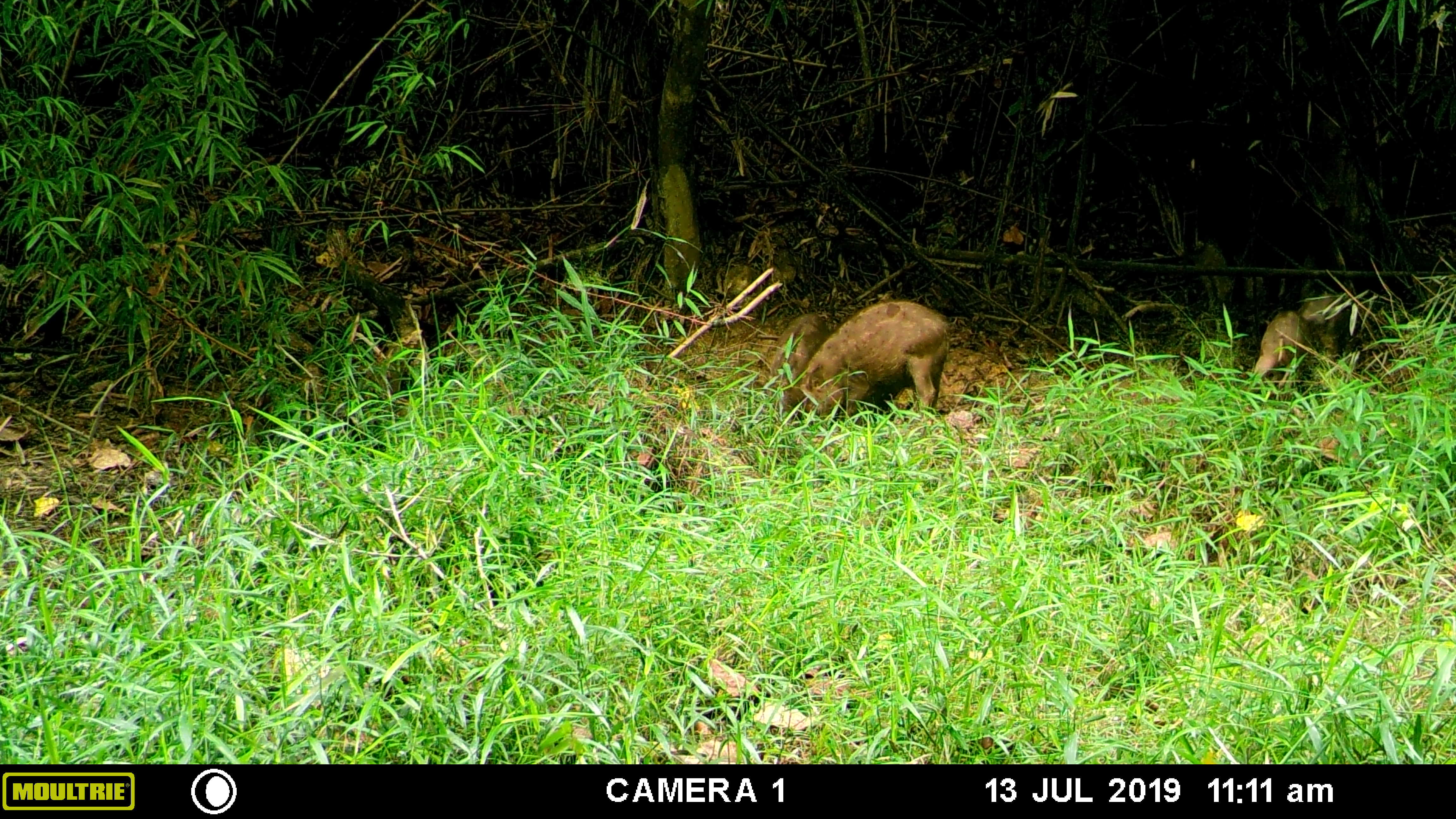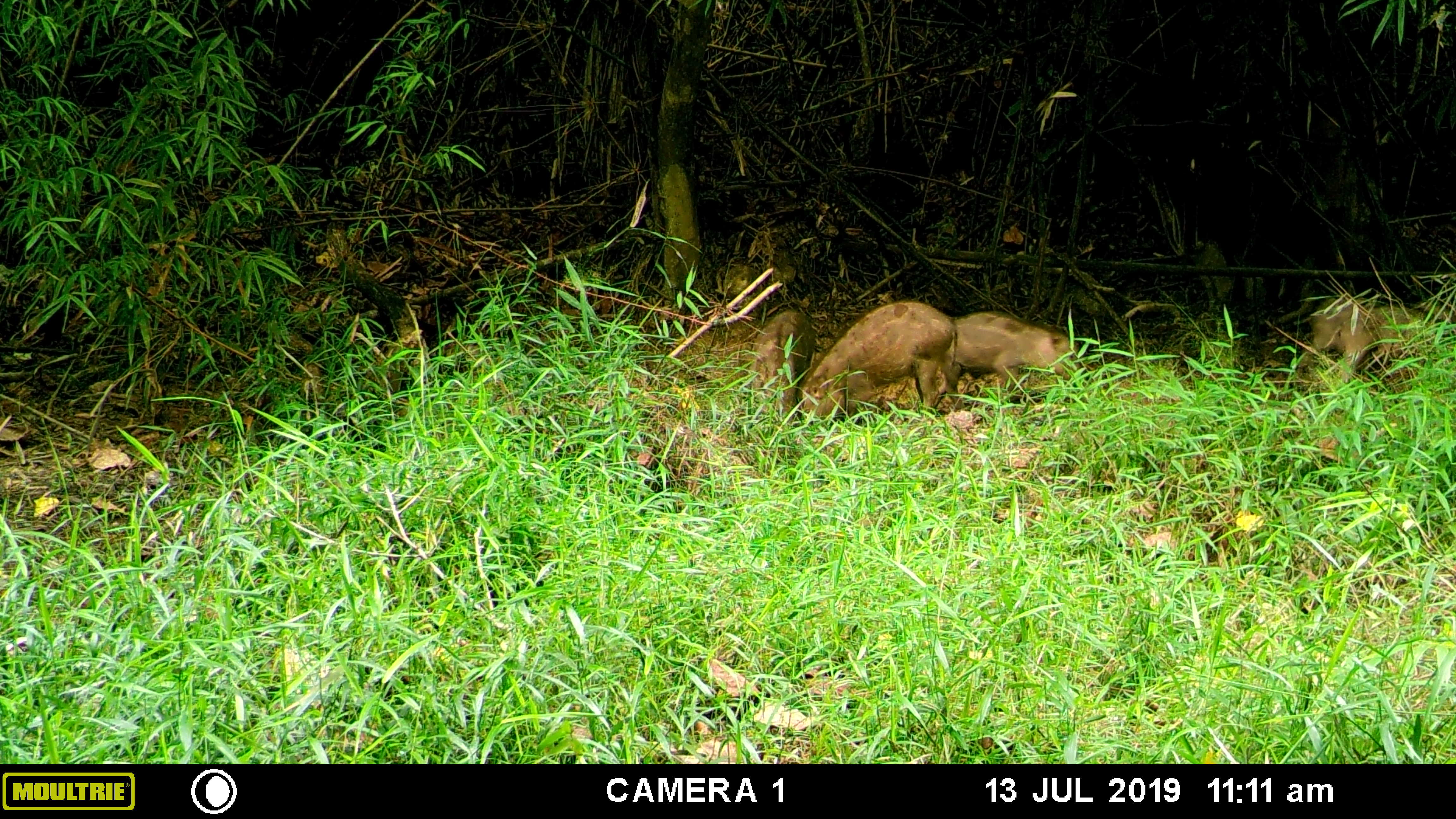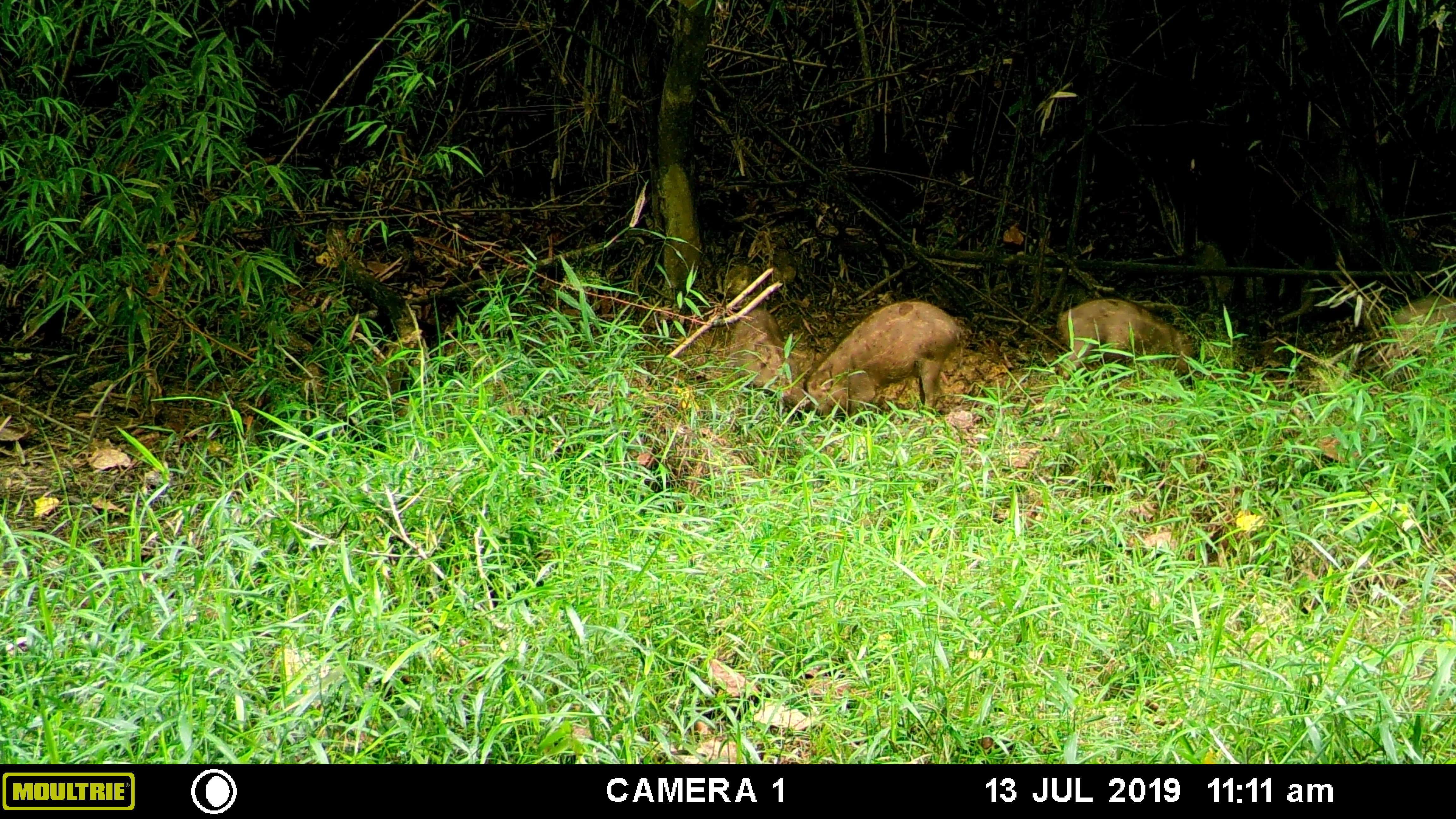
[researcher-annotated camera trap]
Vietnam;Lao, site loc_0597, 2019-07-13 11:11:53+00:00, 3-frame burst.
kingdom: Animalia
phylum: Chordata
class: Mammalia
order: Artiodactyla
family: Suidae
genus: Sus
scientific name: Sus scrofa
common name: eurasian wild pig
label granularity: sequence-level